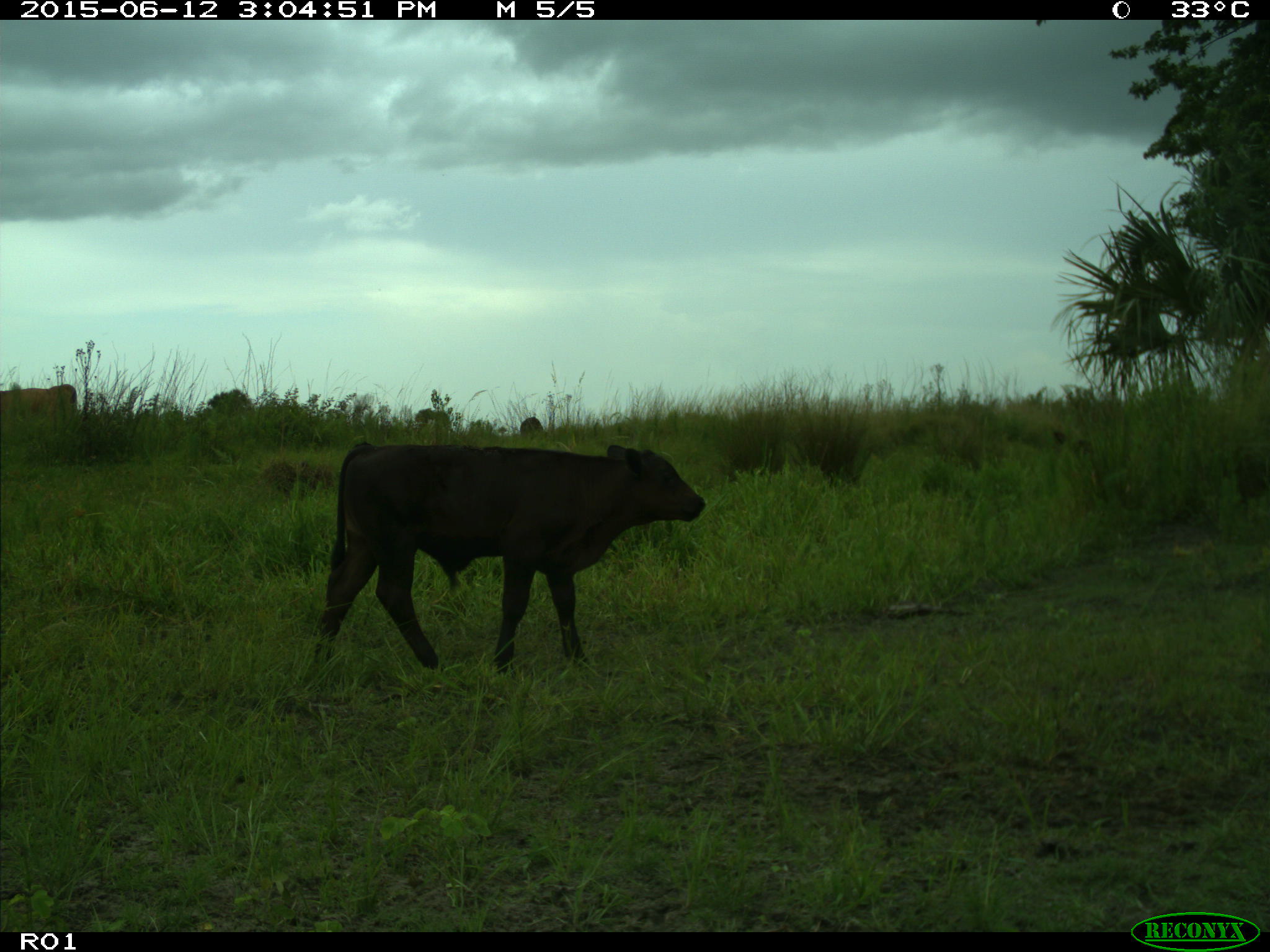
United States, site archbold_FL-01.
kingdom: Animalia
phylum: Chordata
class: Mammalia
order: Artiodactyla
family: Bovidae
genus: Bos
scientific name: Bos taurus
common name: domestic cow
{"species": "Bos taurus (domestic cow)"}